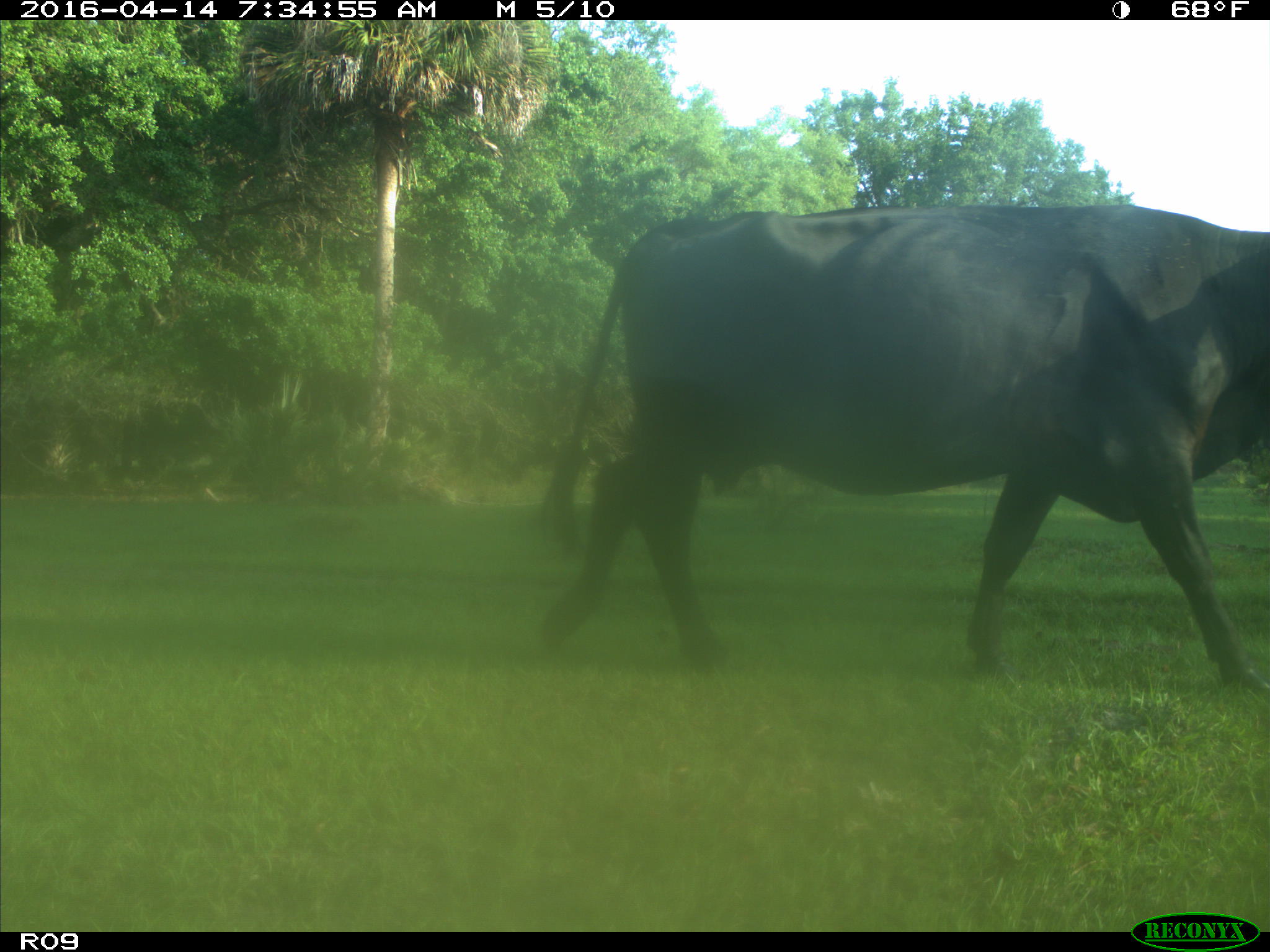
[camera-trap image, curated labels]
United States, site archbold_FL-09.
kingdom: Animalia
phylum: Chordata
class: Mammalia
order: Artiodactyla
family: Bovidae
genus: Bos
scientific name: Bos taurus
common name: domestic cow